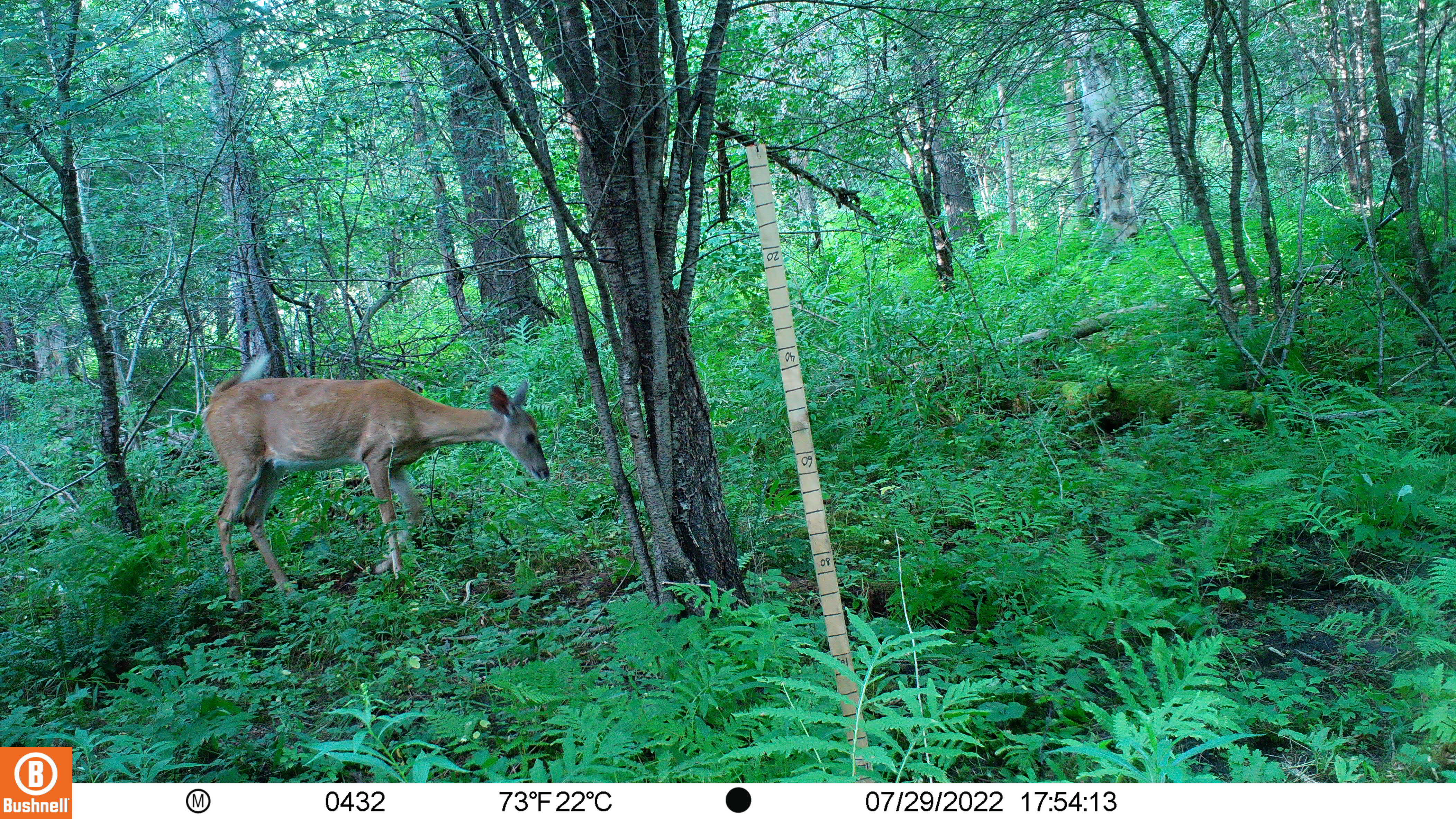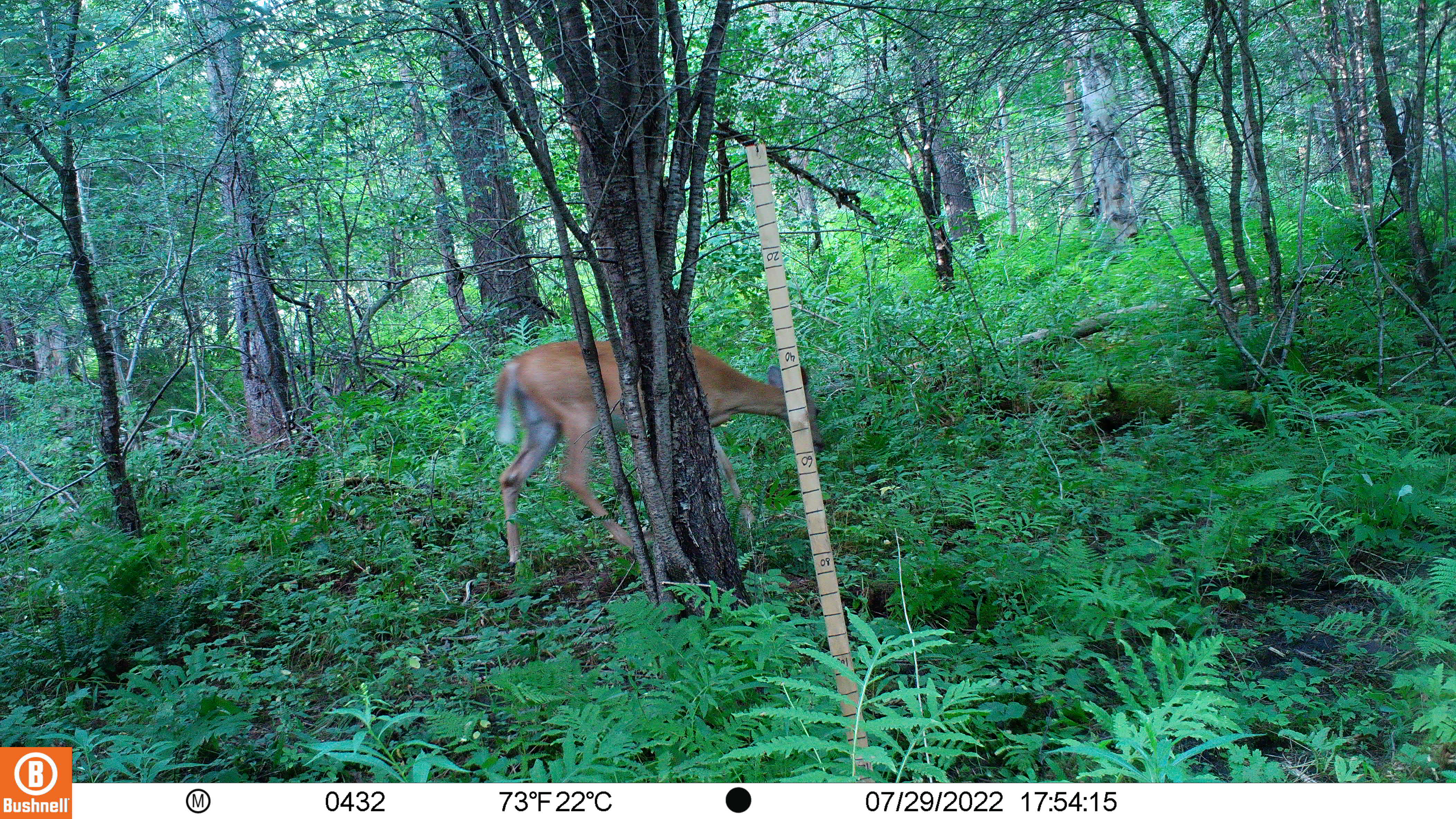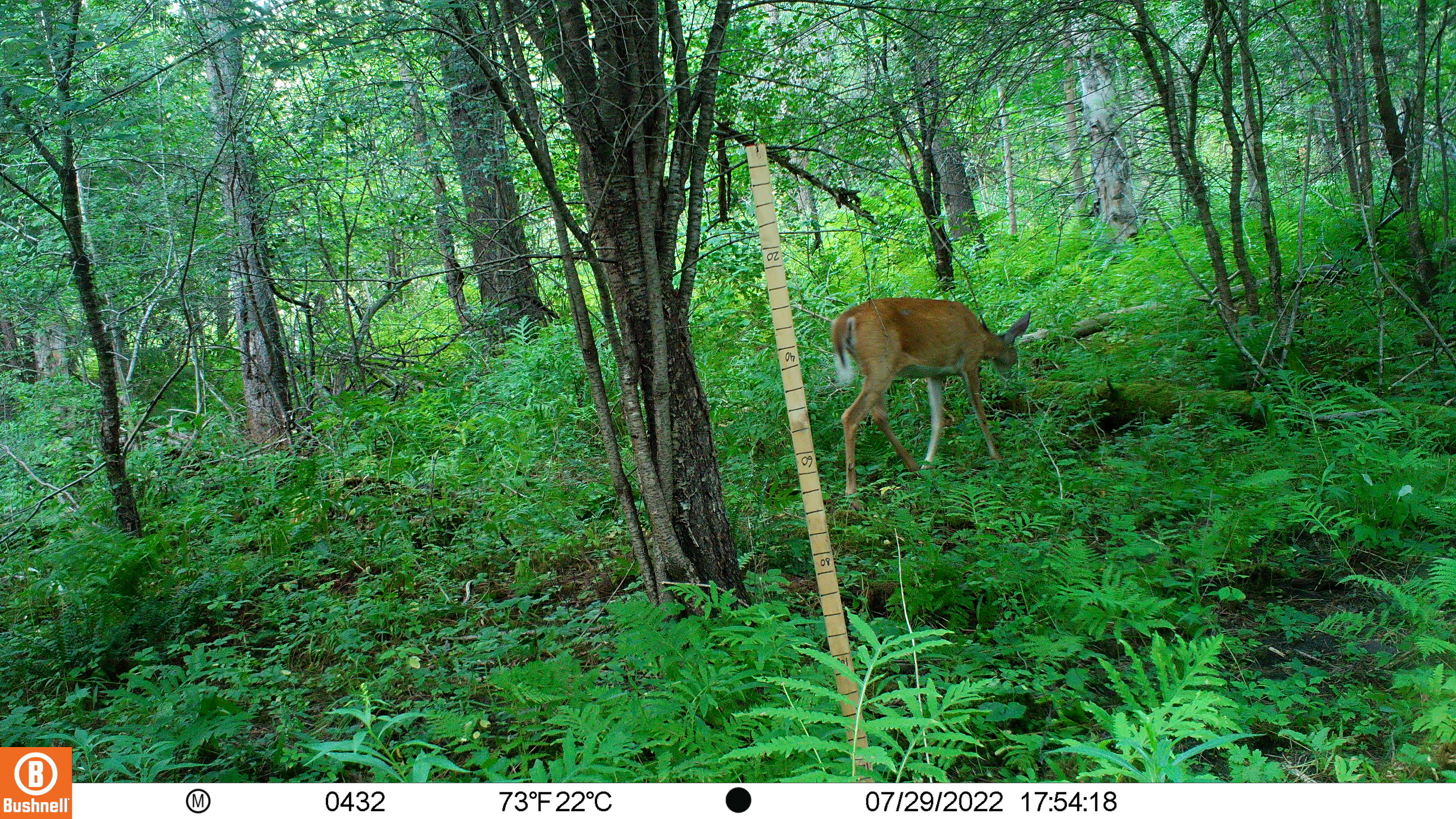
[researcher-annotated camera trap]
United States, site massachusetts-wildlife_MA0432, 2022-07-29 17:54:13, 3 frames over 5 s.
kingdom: Animalia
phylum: Chordata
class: Mammalia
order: Artiodactyla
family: Cervidae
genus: Odocoileus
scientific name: Odocoileus virginianus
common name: white-tailed deer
White-tailed deer (Odocoileus virginianus).